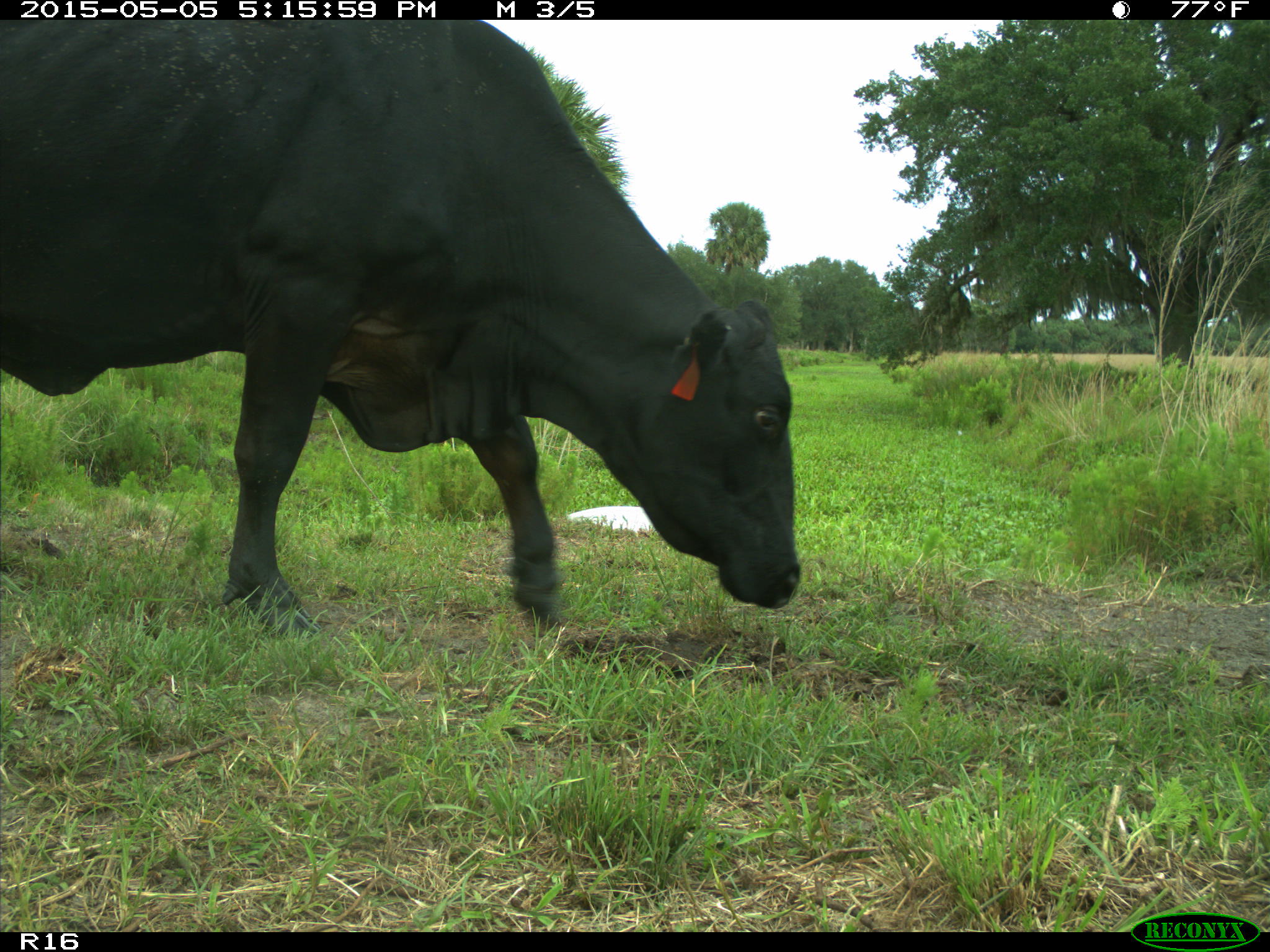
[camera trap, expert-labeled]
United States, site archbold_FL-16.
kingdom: Animalia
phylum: Chordata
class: Mammalia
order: Artiodactyla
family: Bovidae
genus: Bos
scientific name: Bos taurus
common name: domestic cow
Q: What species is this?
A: Bos taurus (domestic cow).